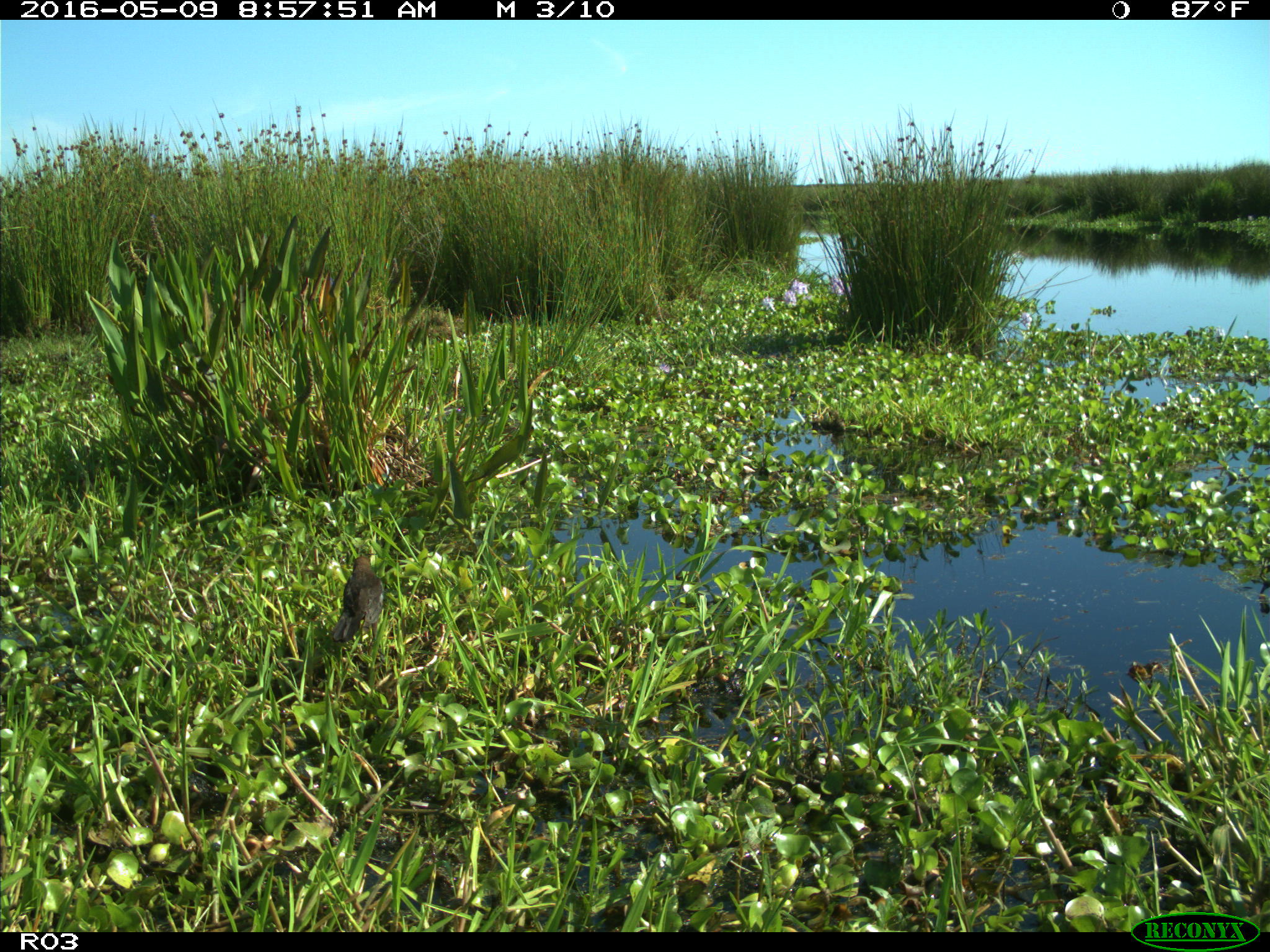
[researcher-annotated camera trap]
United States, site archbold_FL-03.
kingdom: Animalia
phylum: Chordata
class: Aves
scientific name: Aves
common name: birds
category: unidentified bird